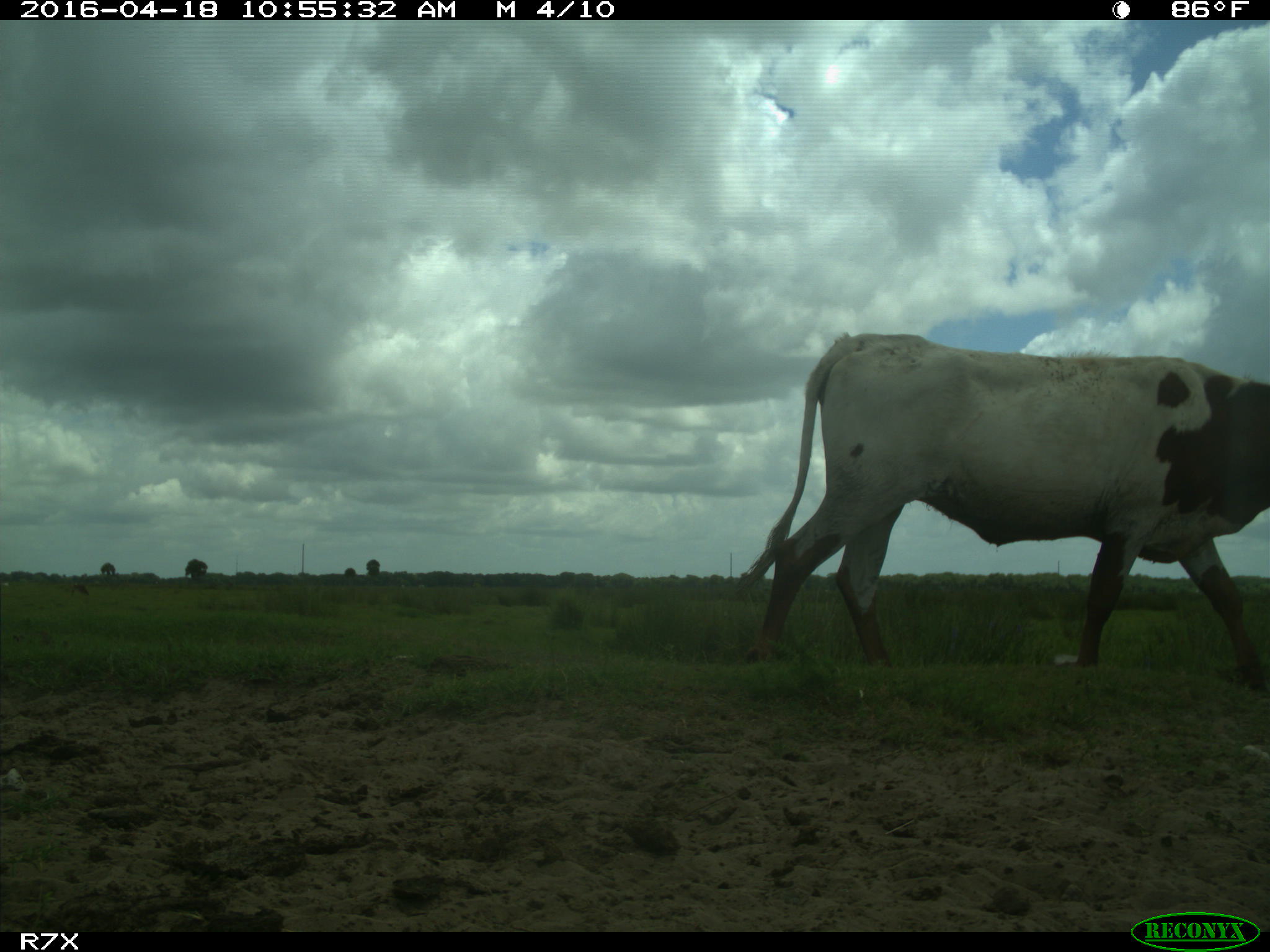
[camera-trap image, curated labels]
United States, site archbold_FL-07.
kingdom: Animalia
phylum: Chordata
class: Mammalia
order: Artiodactyla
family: Bovidae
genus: Bos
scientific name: Bos taurus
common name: domestic cow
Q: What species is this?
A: Bos taurus (domestic cow).